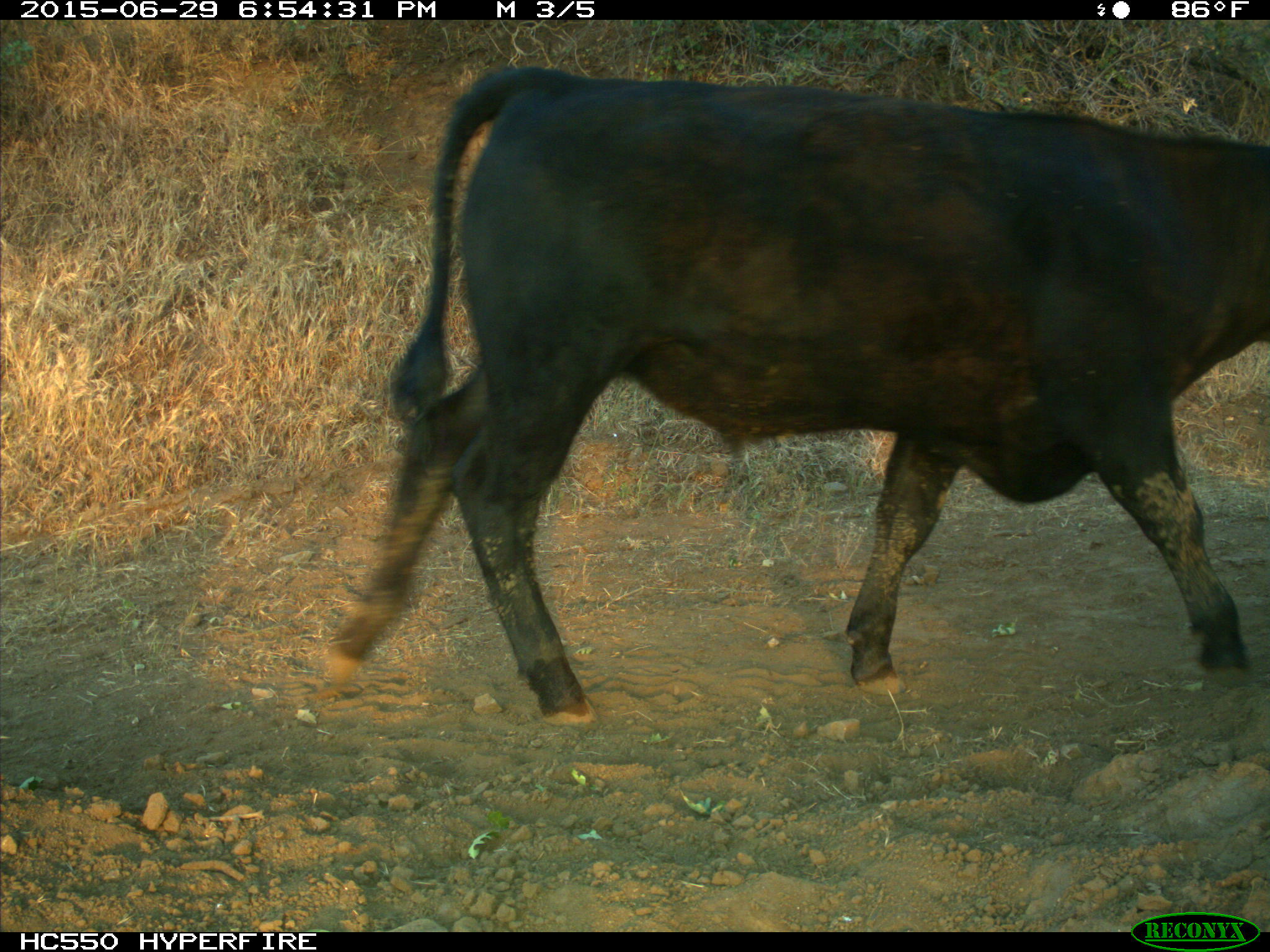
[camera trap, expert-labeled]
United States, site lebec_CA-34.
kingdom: Animalia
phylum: Chordata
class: Mammalia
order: Artiodactyla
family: Bovidae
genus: Bos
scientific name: Bos taurus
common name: domestic cow